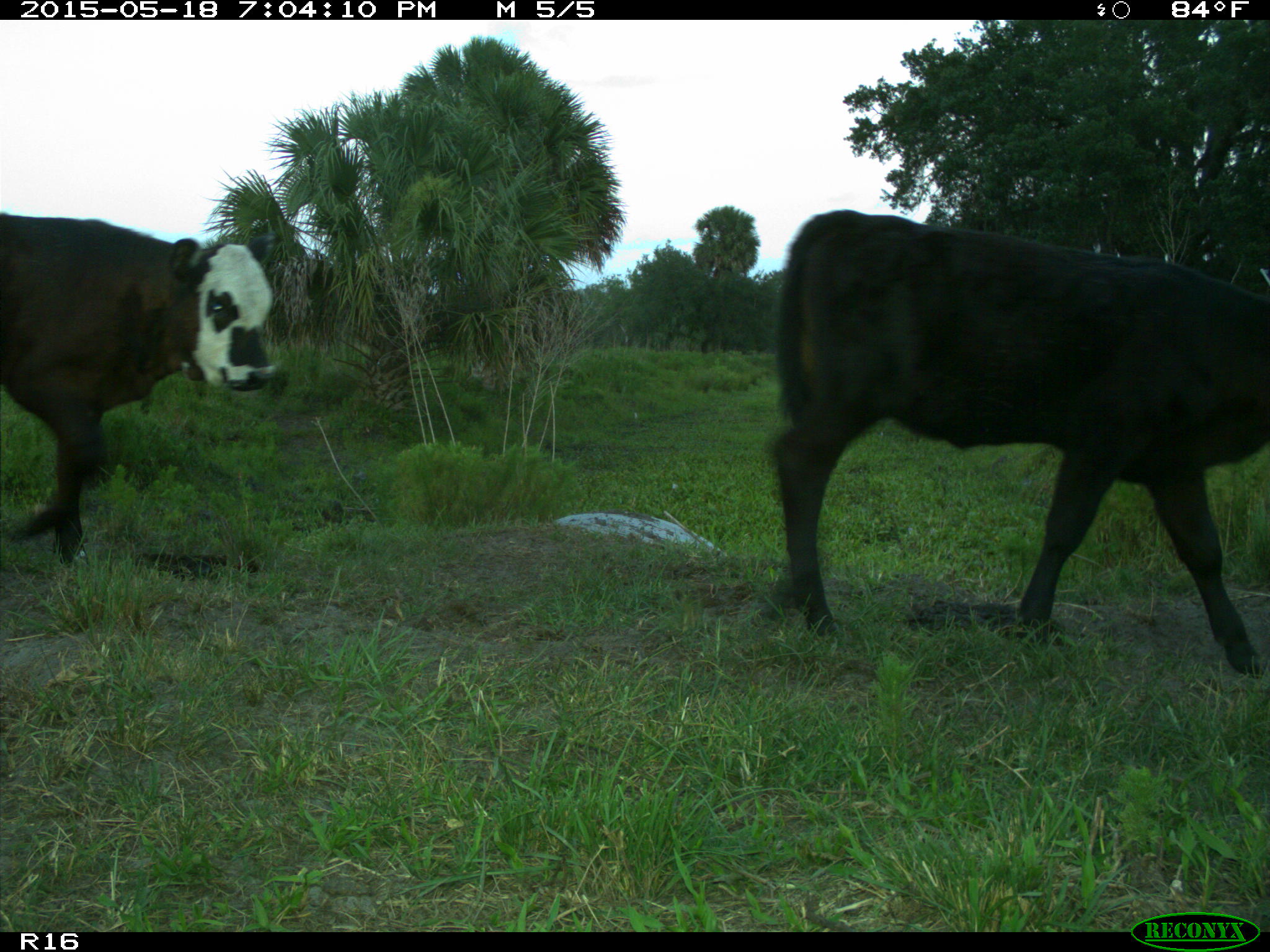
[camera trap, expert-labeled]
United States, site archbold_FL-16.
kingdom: Animalia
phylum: Chordata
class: Mammalia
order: Artiodactyla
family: Bovidae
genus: Bos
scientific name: Bos taurus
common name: domestic cow